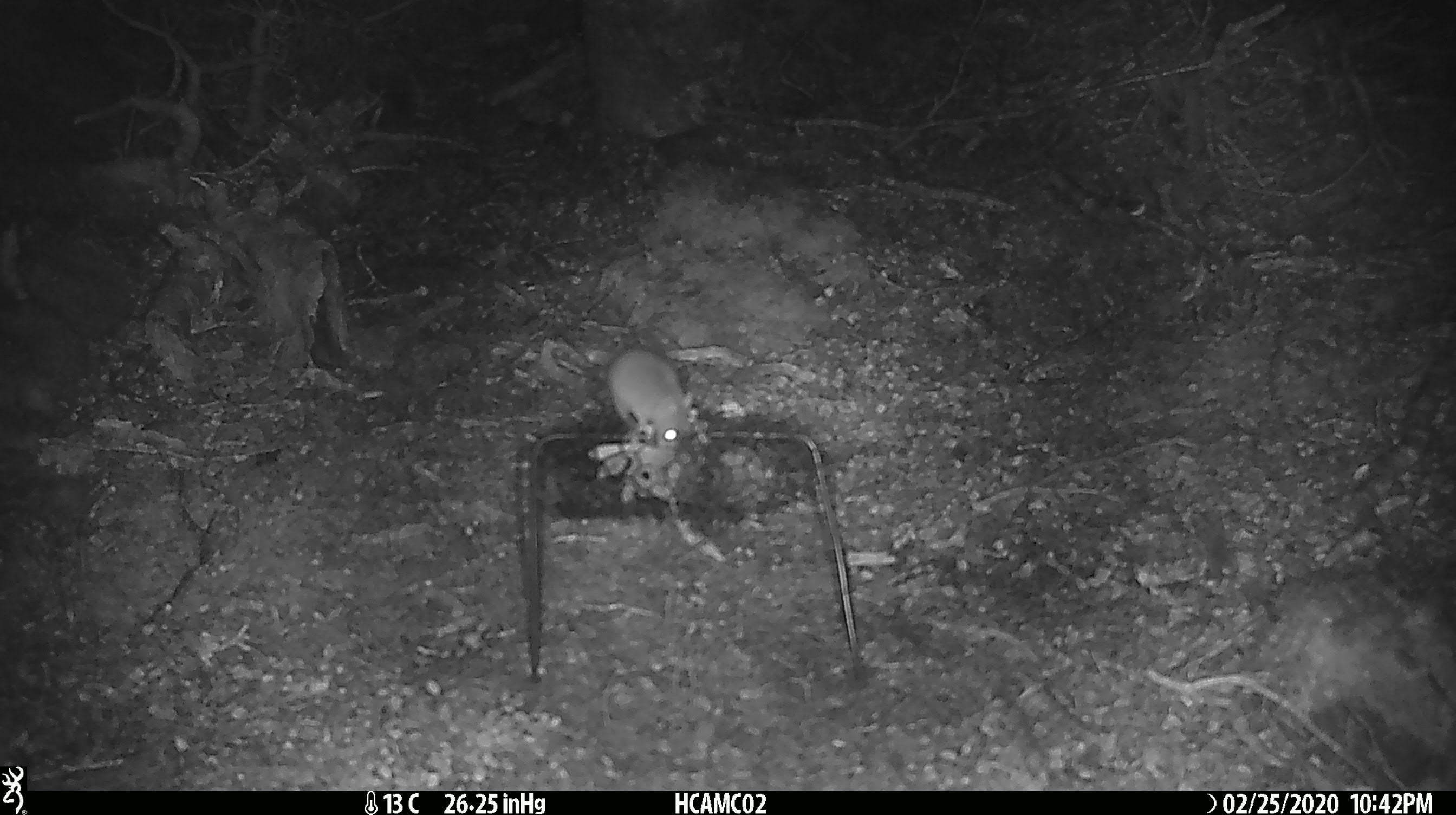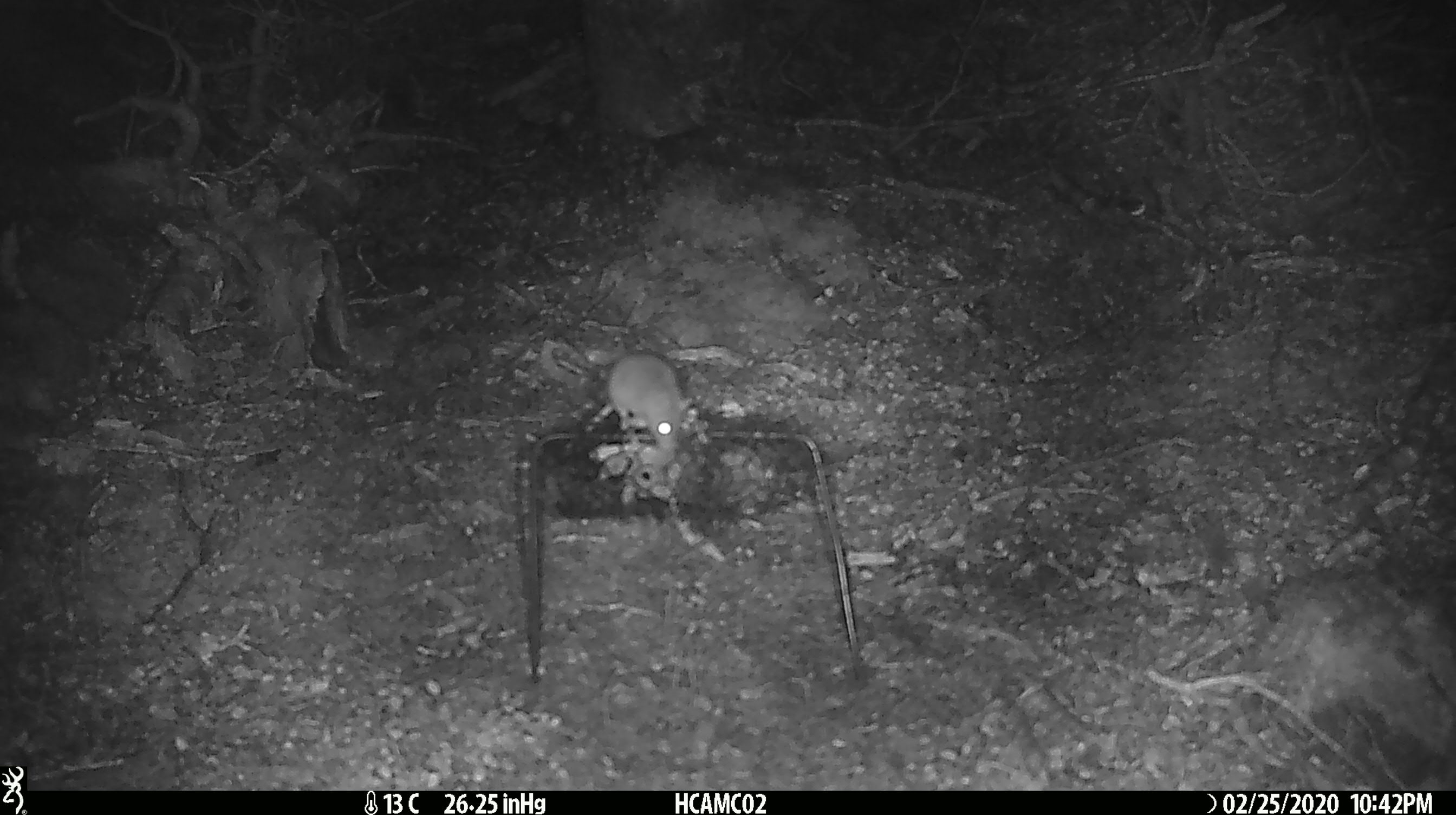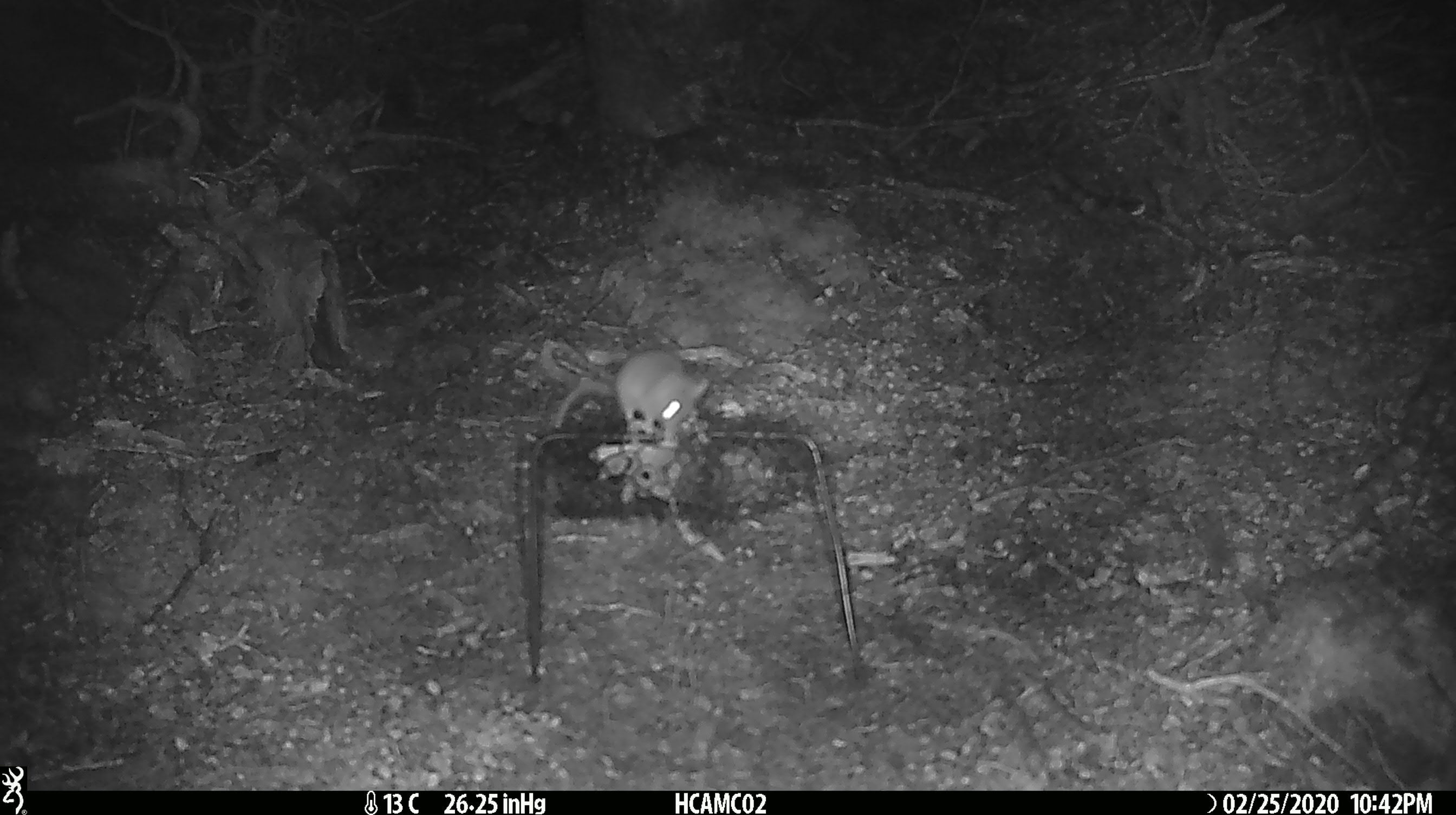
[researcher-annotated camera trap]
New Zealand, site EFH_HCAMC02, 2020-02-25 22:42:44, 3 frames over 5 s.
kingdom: Animalia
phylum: Chordata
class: Mammalia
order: Rodentia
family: Muridae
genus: Mus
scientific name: Mus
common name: mouse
Mouse (Mus).